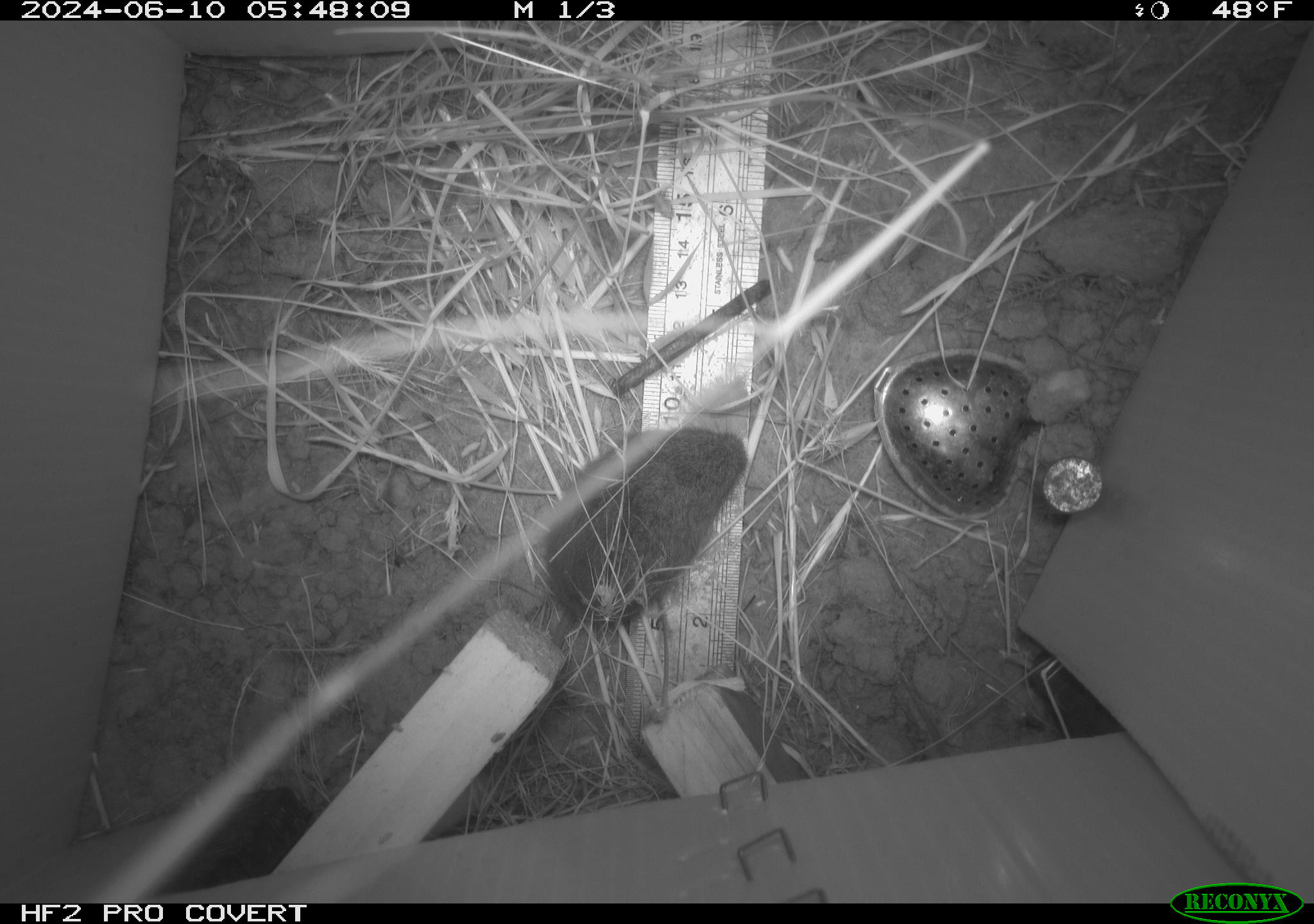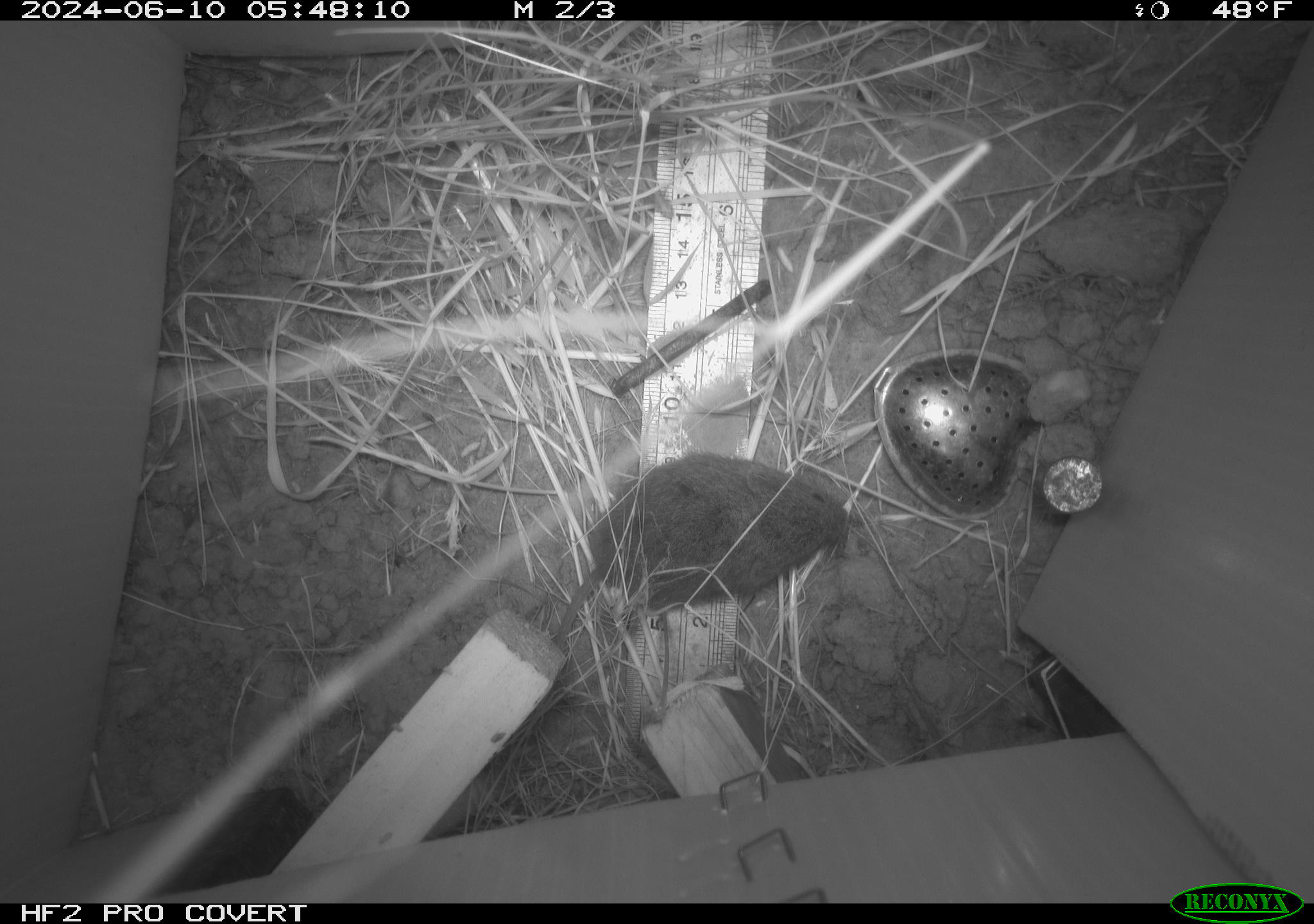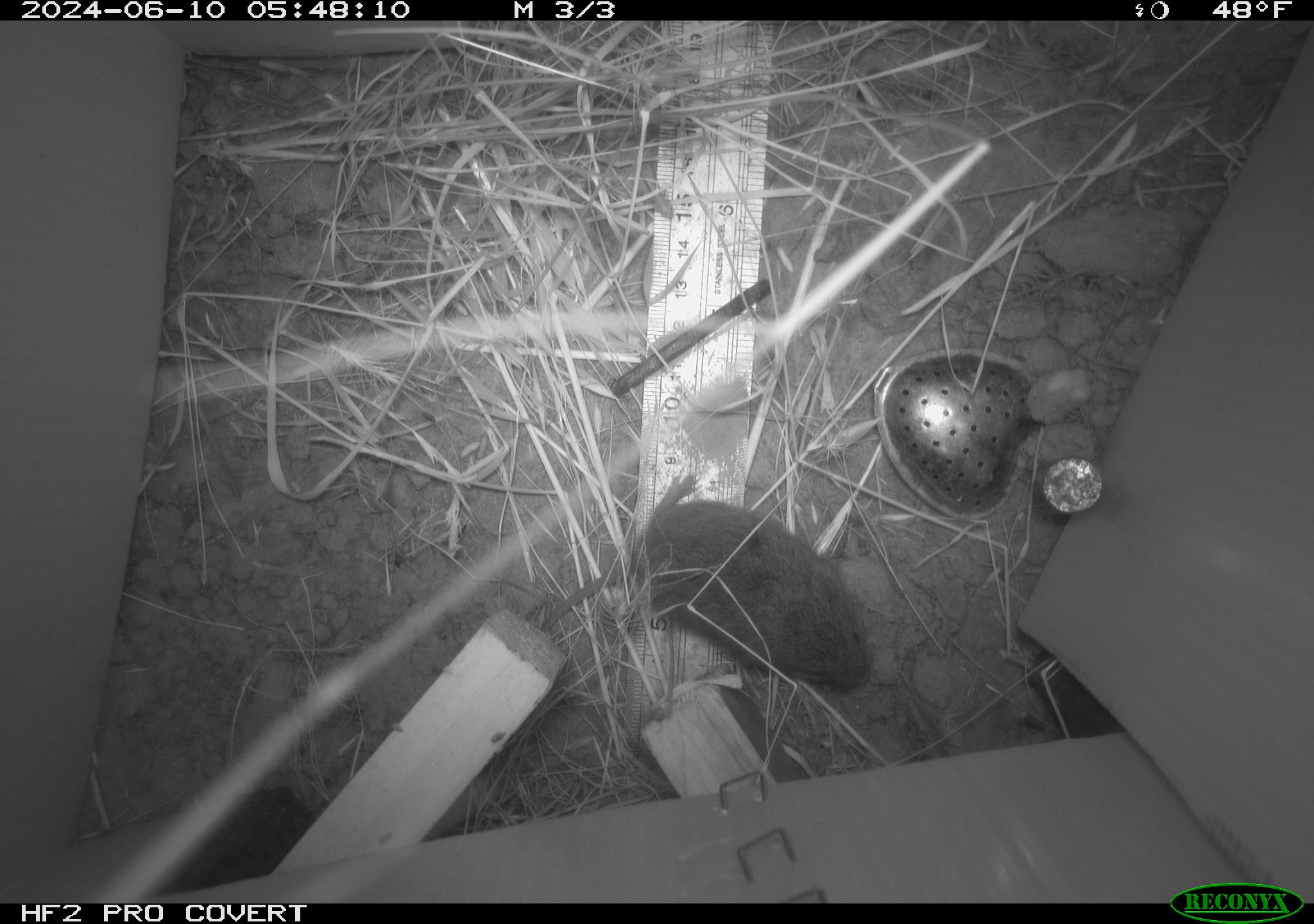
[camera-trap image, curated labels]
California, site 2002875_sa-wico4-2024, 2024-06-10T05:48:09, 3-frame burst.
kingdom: Animalia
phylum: Chordata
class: Mammalia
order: Rodentia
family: Cricetidae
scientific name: Arvicolinae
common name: voles, lemmings, and muskrats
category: arvicolinae subfamily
Arvicolinae subfamily (voles, lemmings, and muskrats) (Arvicolinae).